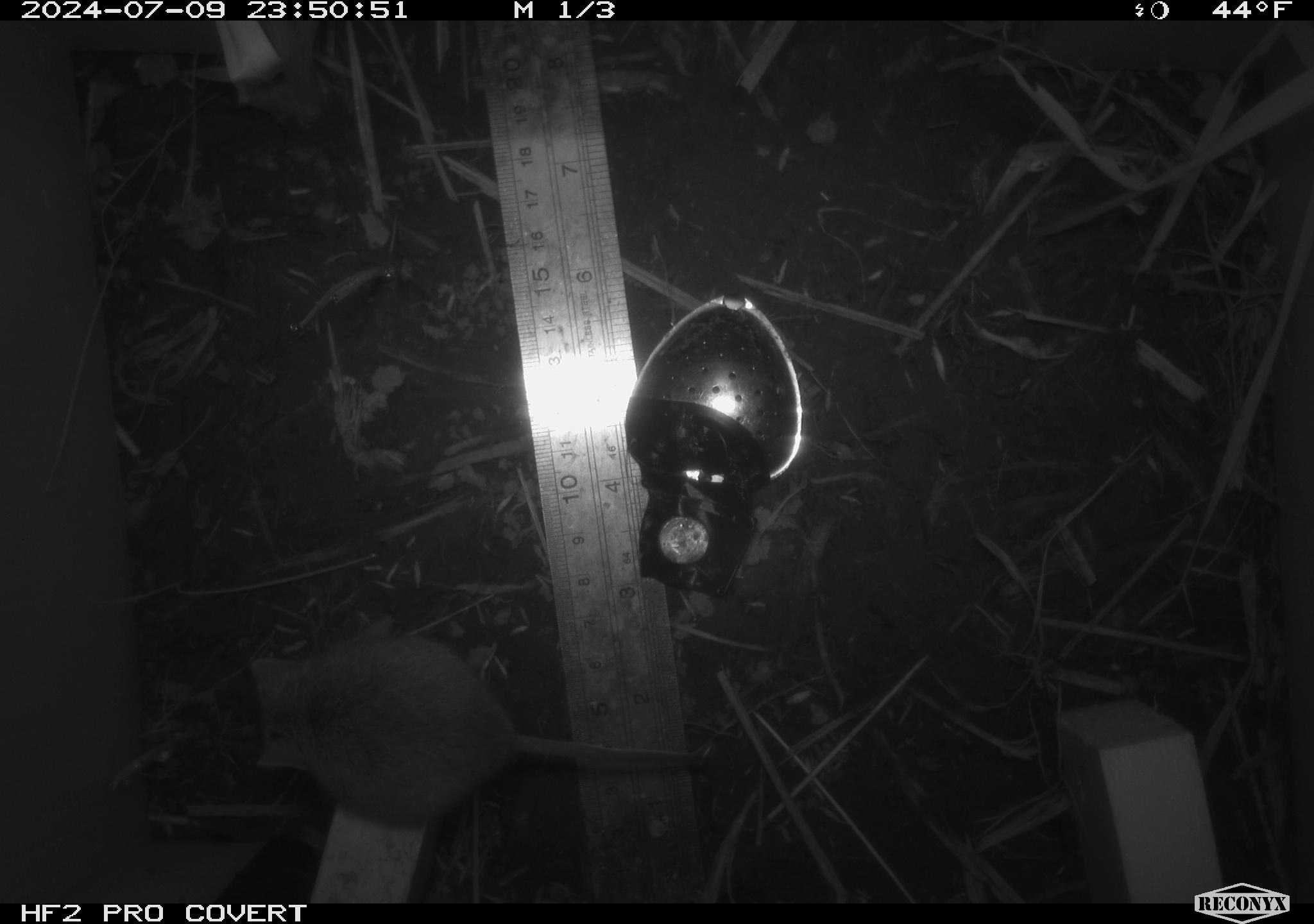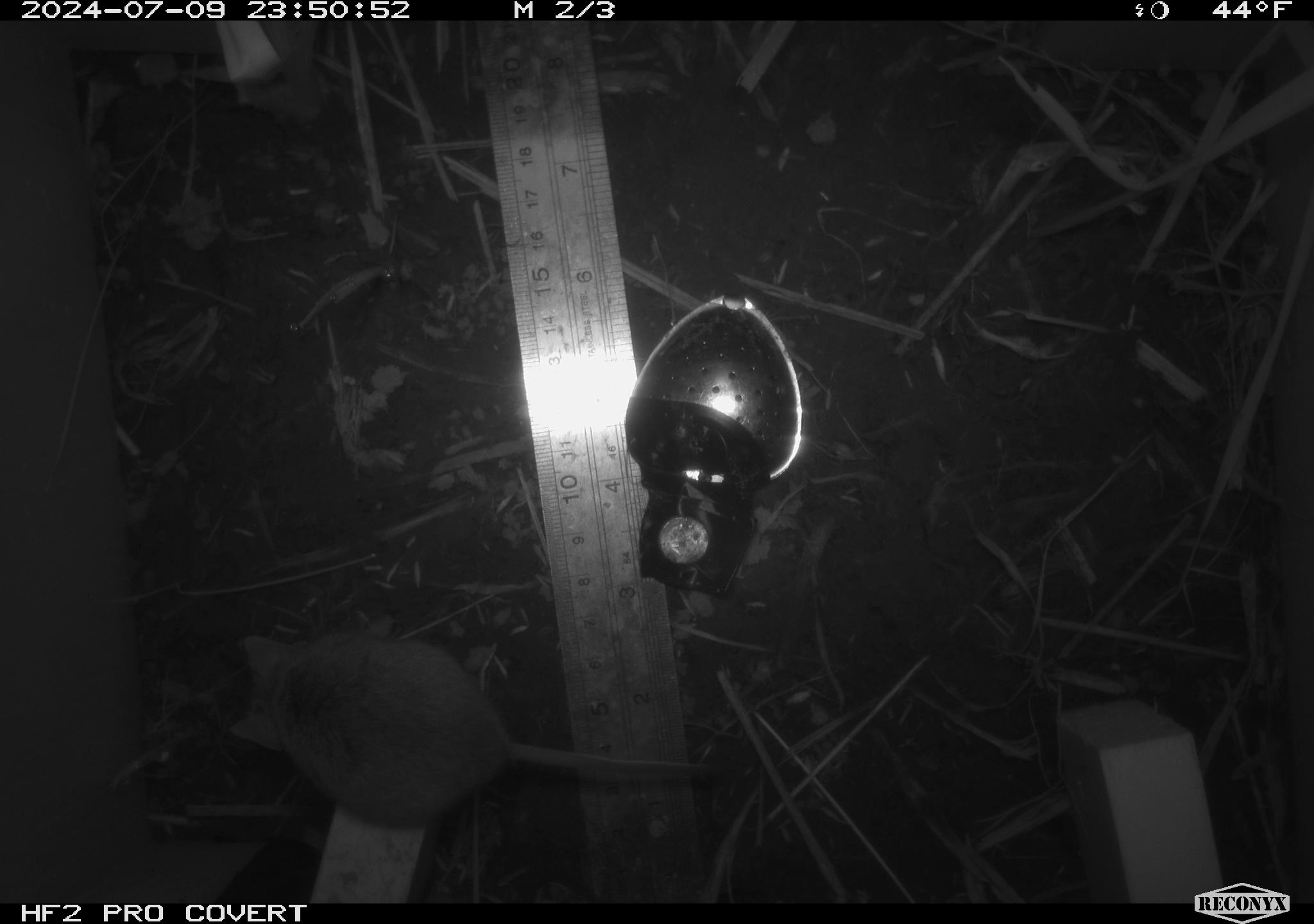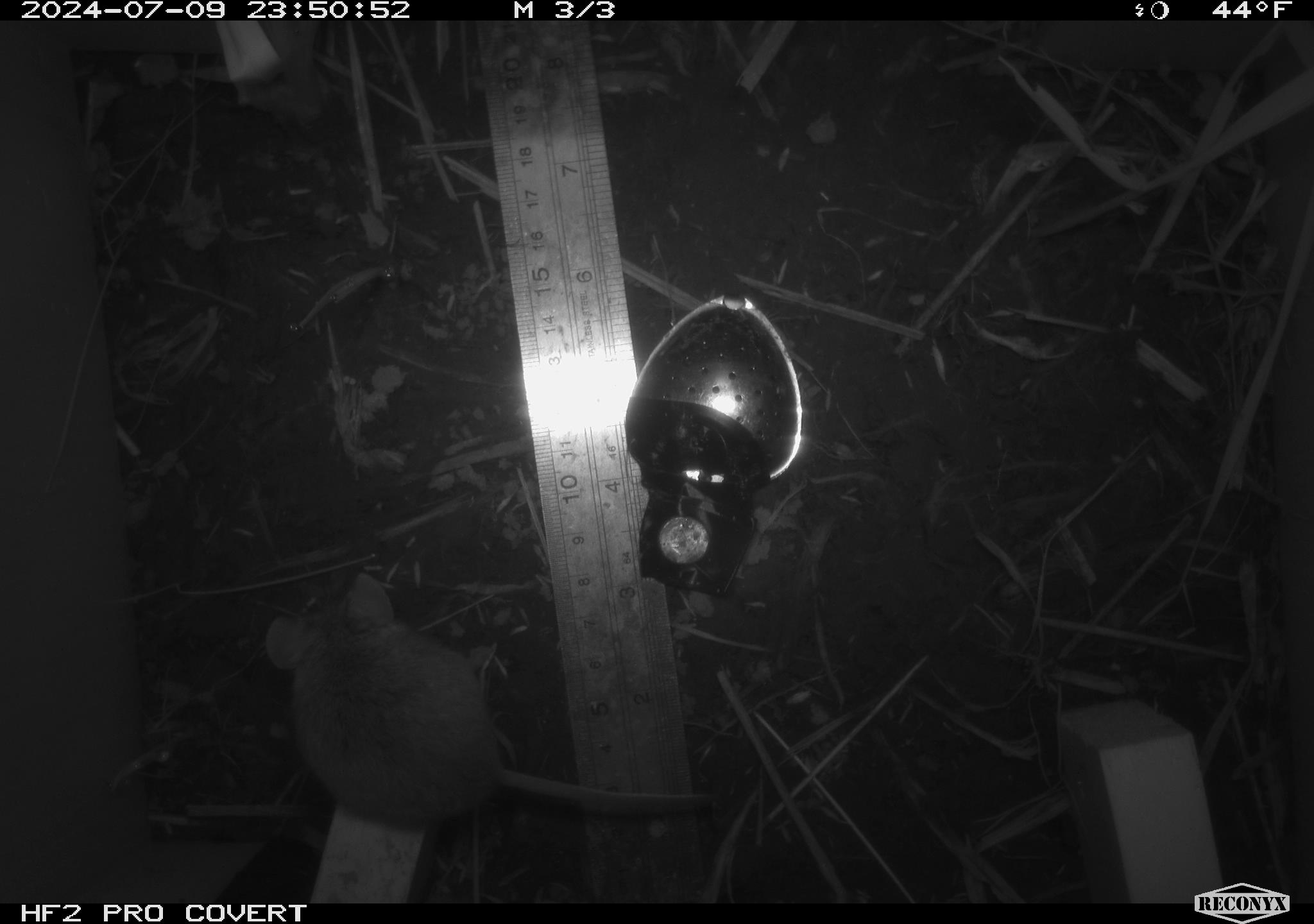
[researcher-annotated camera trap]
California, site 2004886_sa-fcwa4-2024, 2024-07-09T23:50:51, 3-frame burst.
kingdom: Animalia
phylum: Chordata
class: Mammalia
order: Rodentia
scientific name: Rodentia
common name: rodent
Rodent (Rodentia).